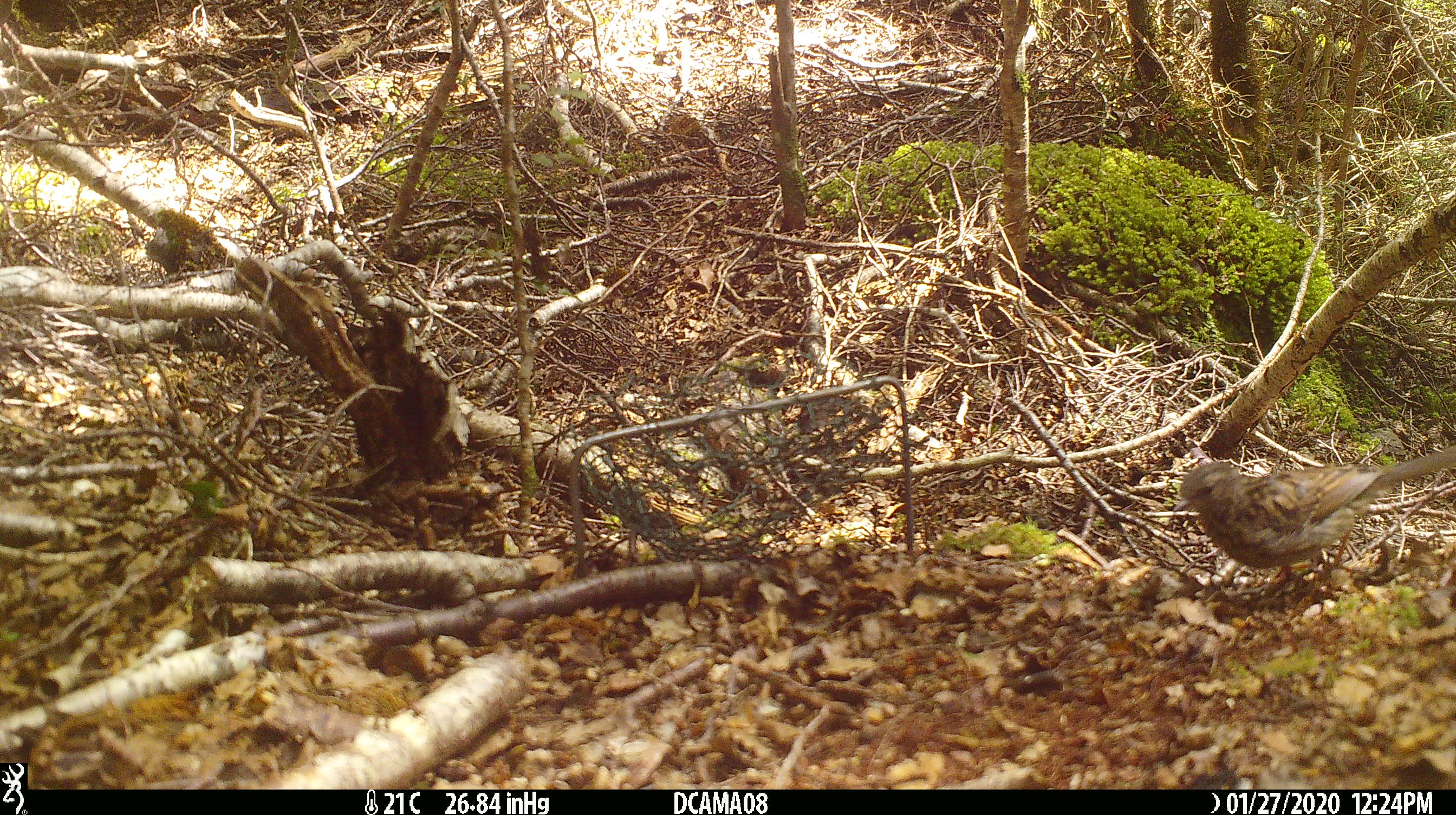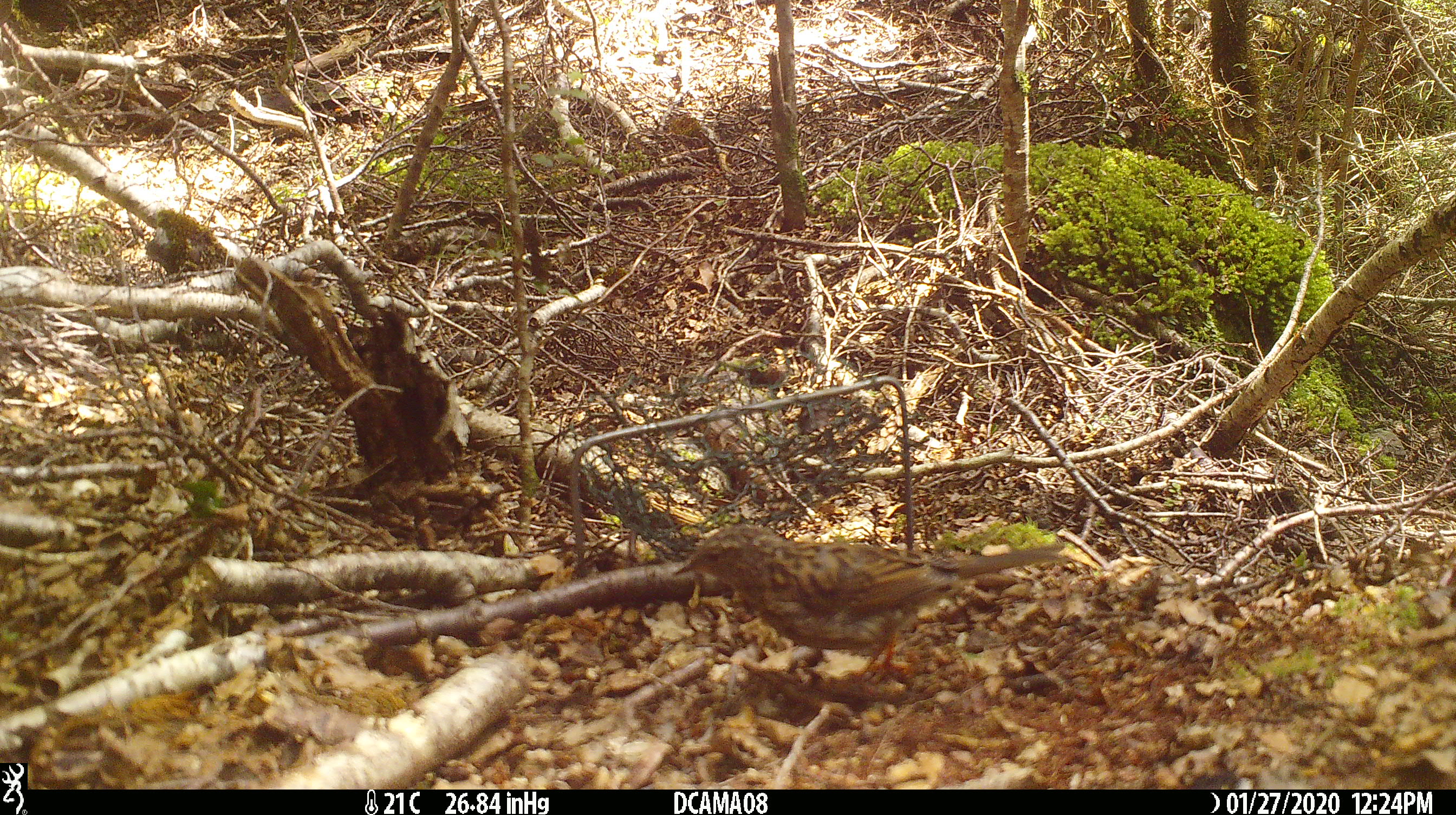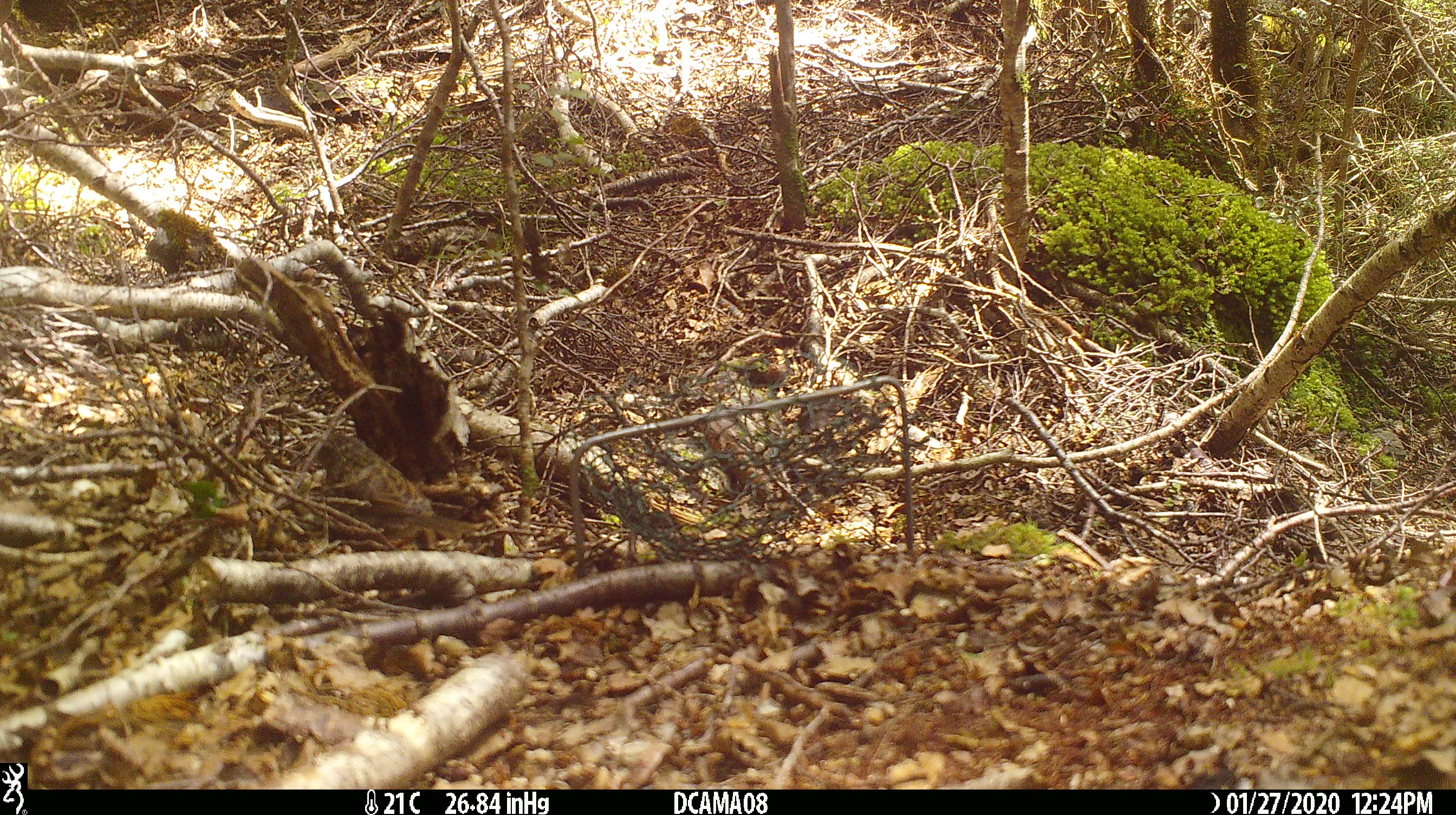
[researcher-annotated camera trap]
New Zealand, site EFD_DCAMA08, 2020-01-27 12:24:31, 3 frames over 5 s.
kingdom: Animalia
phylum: Chordata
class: Aves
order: Passeriformes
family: Prunellidae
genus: Prunella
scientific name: Prunella modularis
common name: dunnock